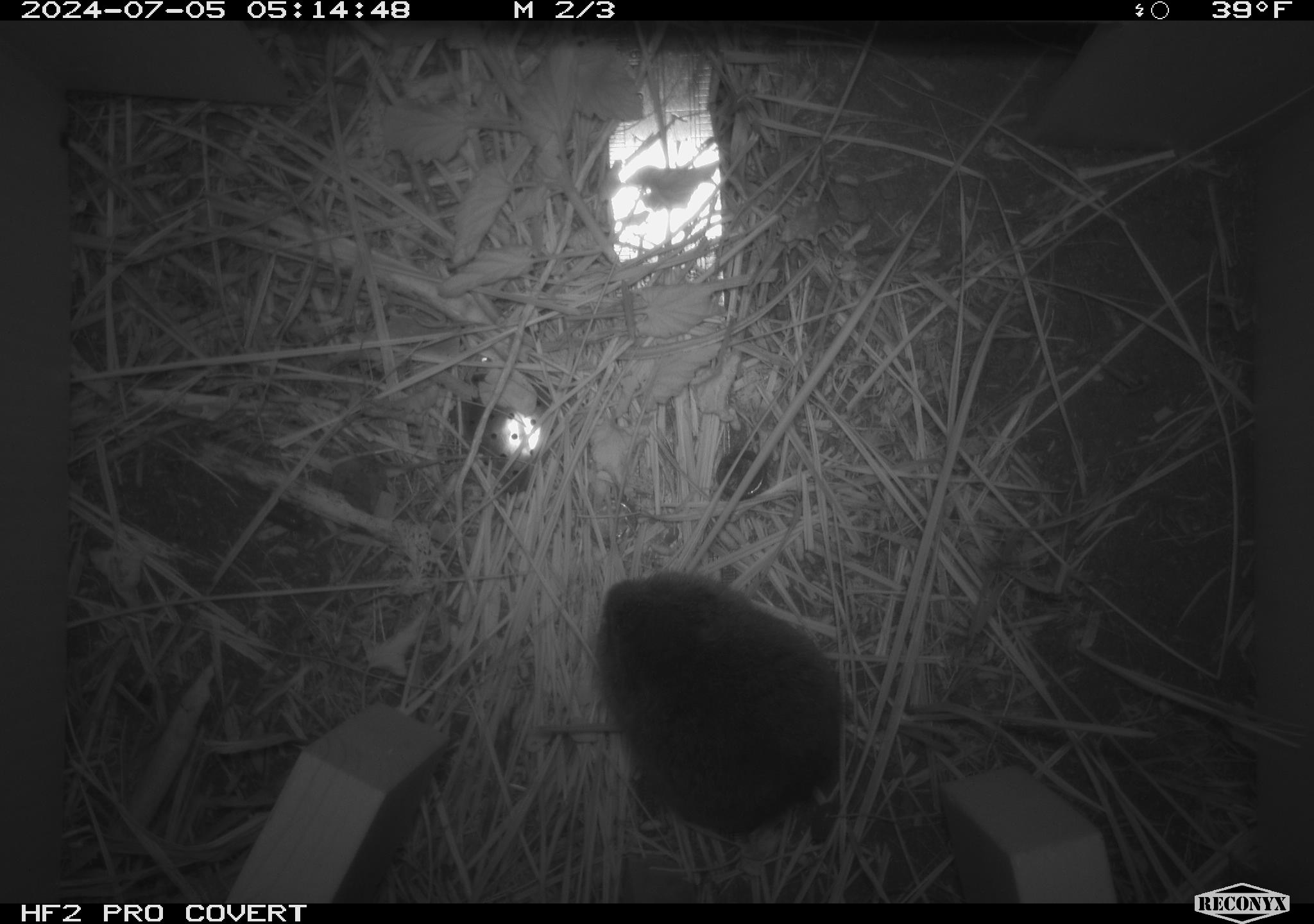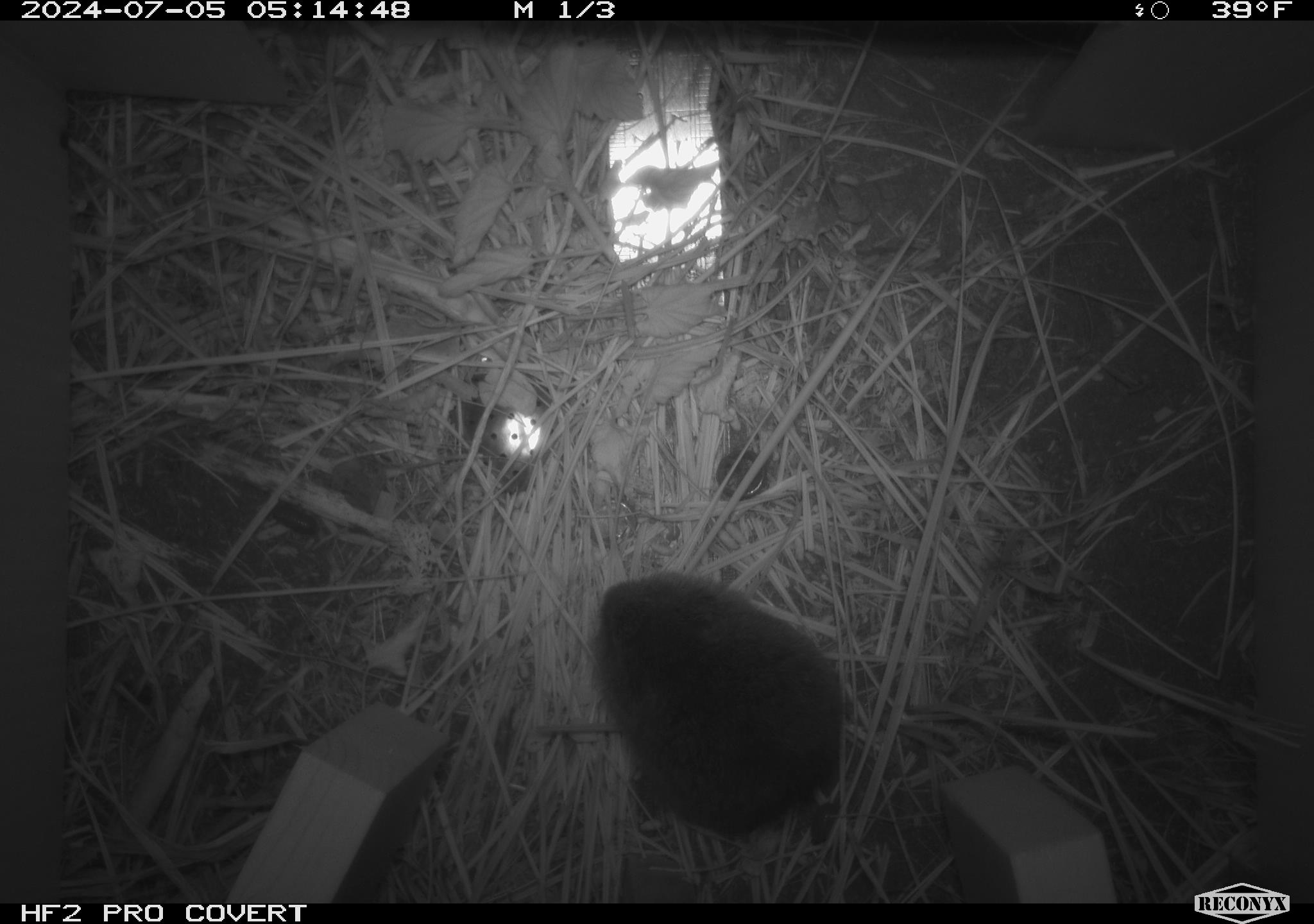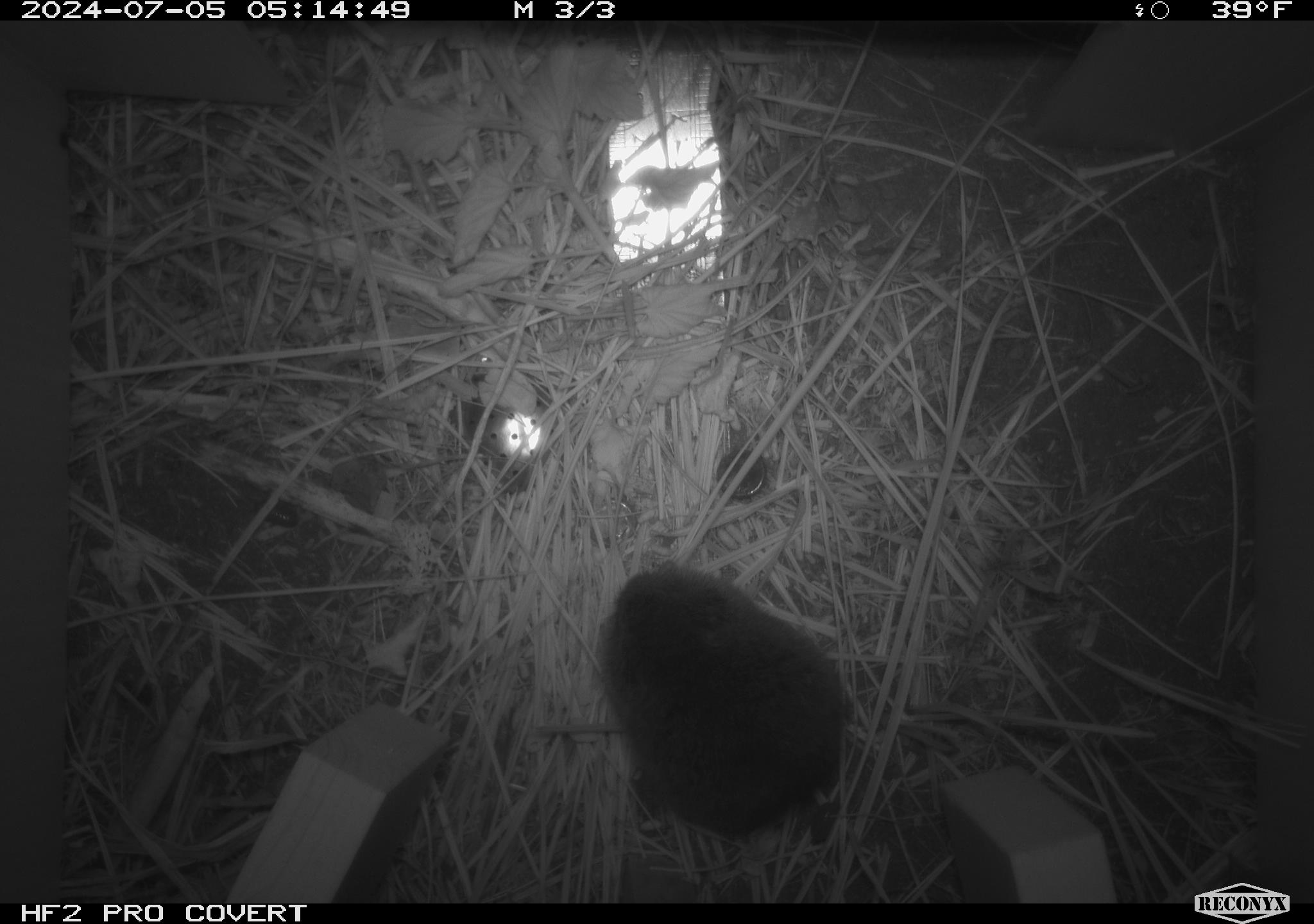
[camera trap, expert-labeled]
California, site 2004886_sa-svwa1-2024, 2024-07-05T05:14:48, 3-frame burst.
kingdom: Animalia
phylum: Chordata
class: Mammalia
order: Rodentia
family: Cricetidae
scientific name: Arvicolinae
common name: voles, lemmings, and muskrats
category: arvicolinae subfamily